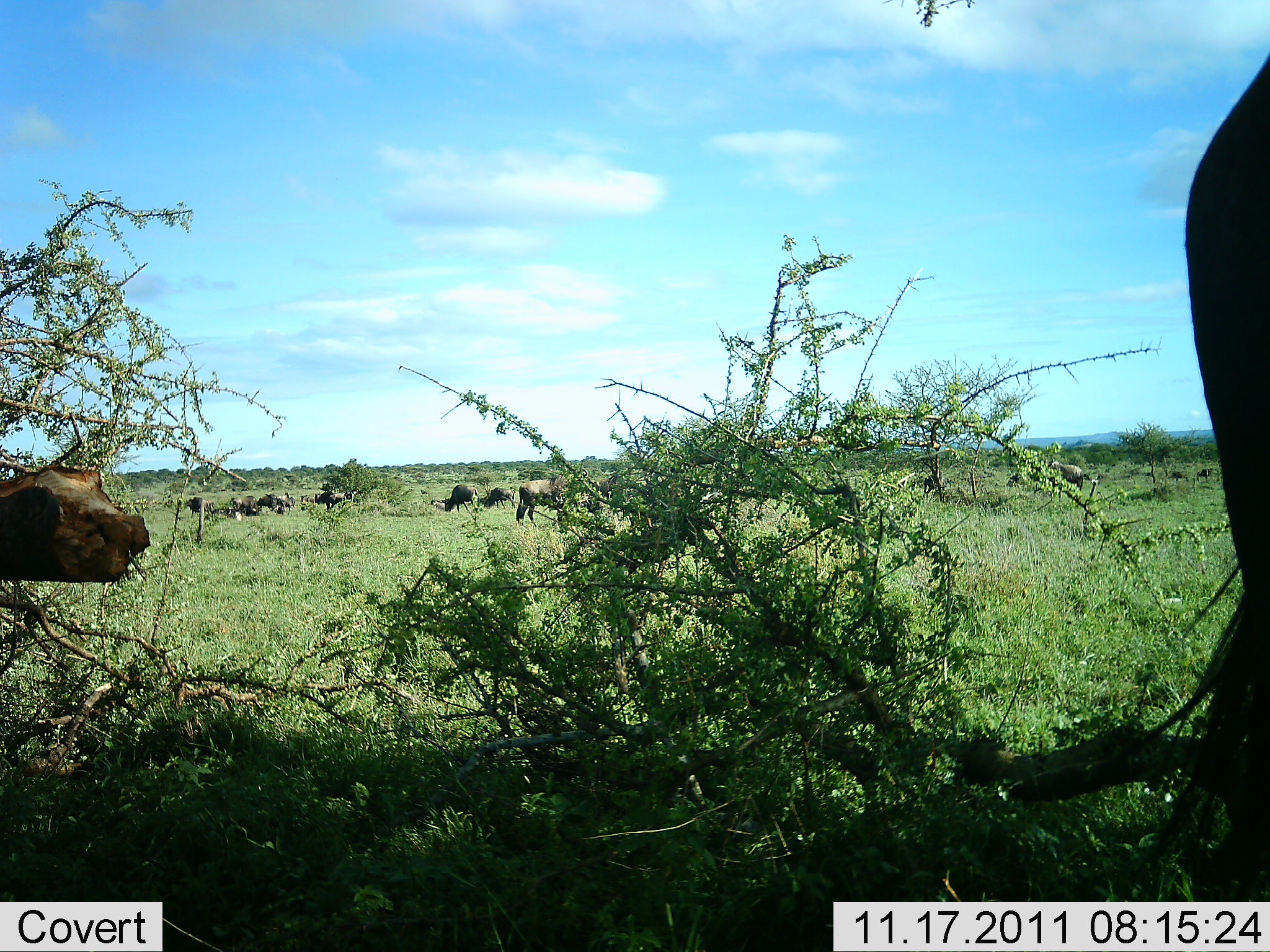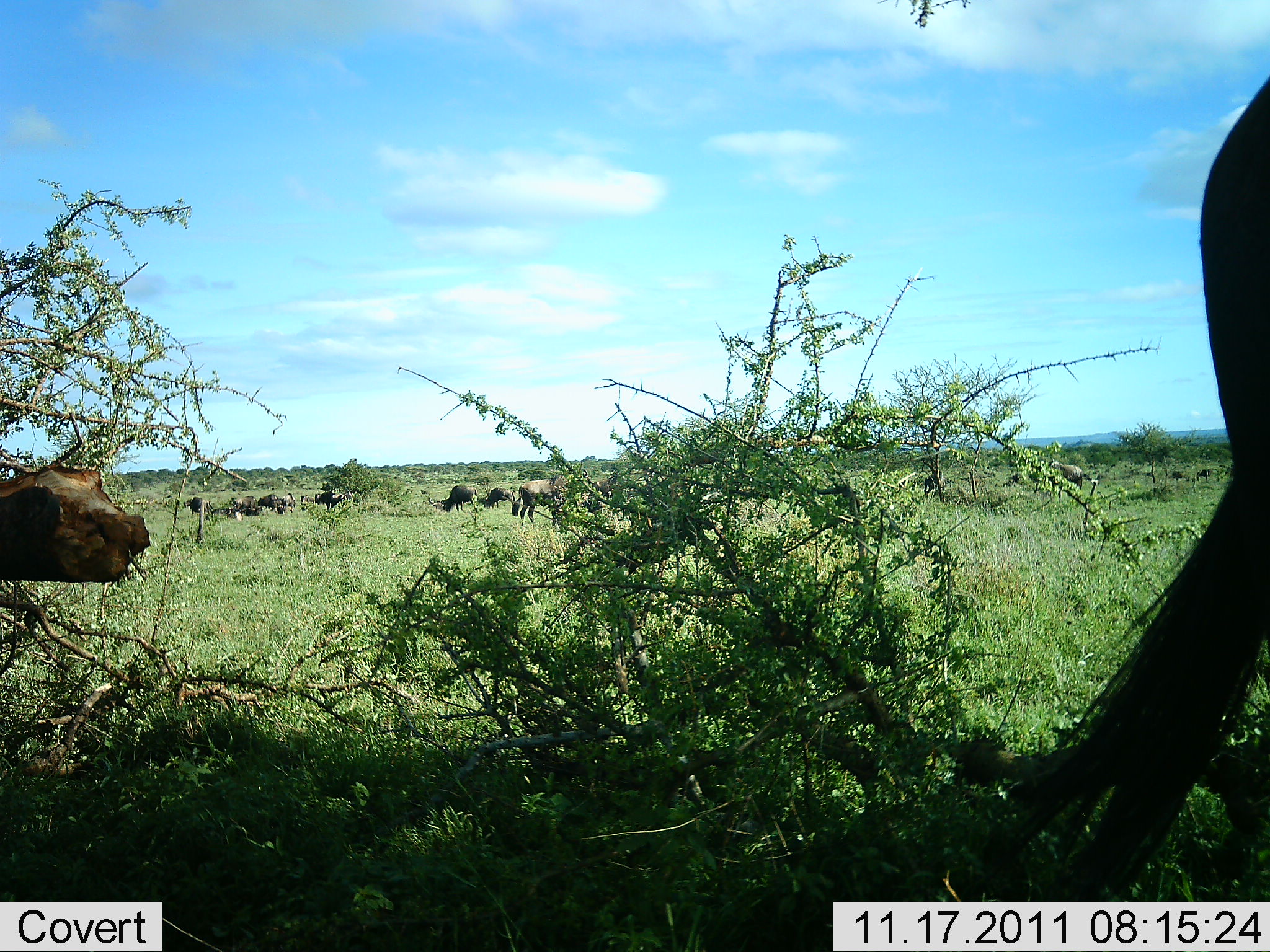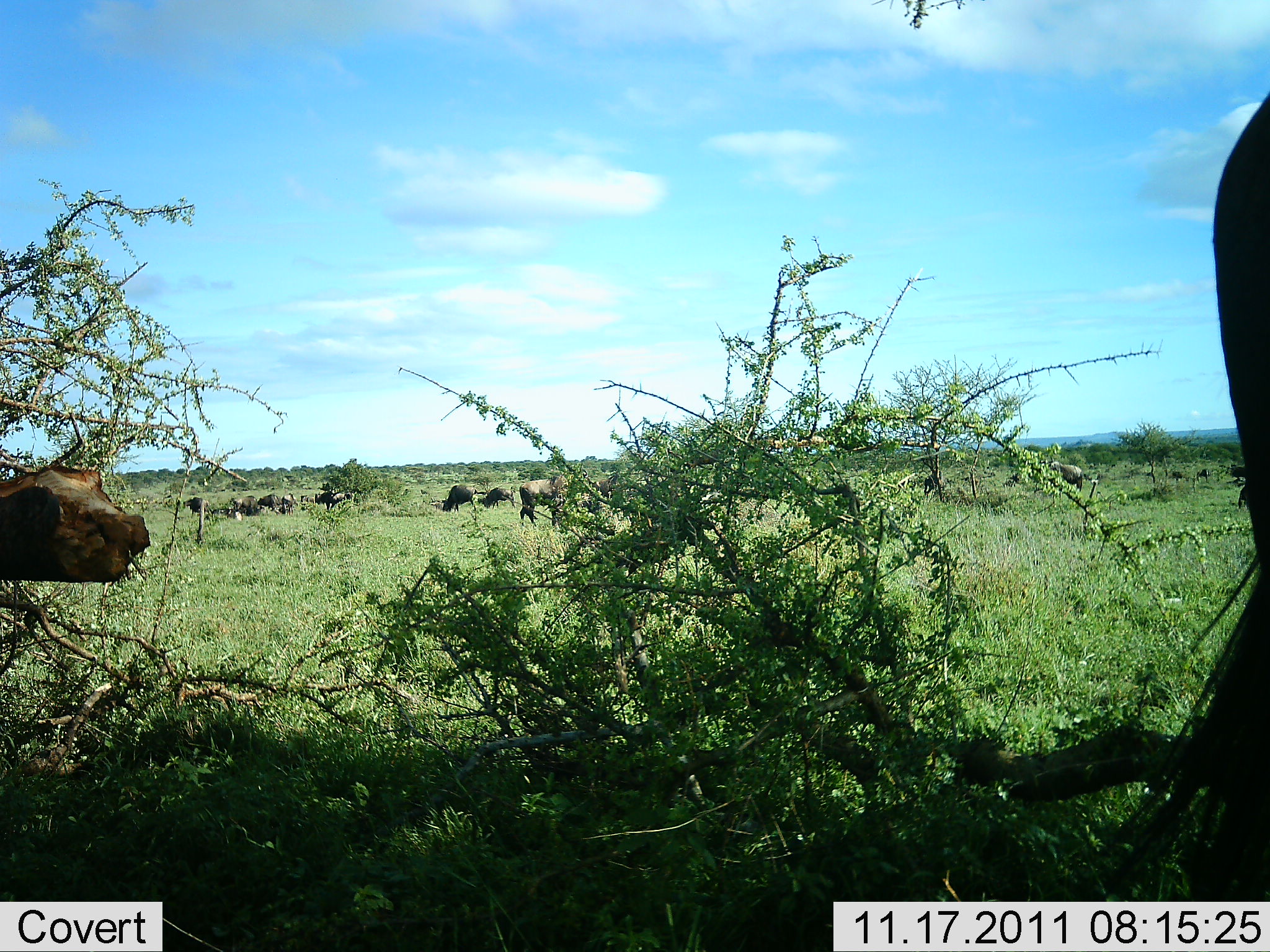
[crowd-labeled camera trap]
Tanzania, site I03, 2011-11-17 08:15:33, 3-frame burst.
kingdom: Animalia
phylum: Chordata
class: Mammalia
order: Artiodactyla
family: Bovidae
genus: Connochaetes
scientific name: Connochaetes taurinus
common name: blue wildebeest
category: wildebeest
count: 11-50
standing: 73%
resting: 18%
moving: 27%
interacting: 9%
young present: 0%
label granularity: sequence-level